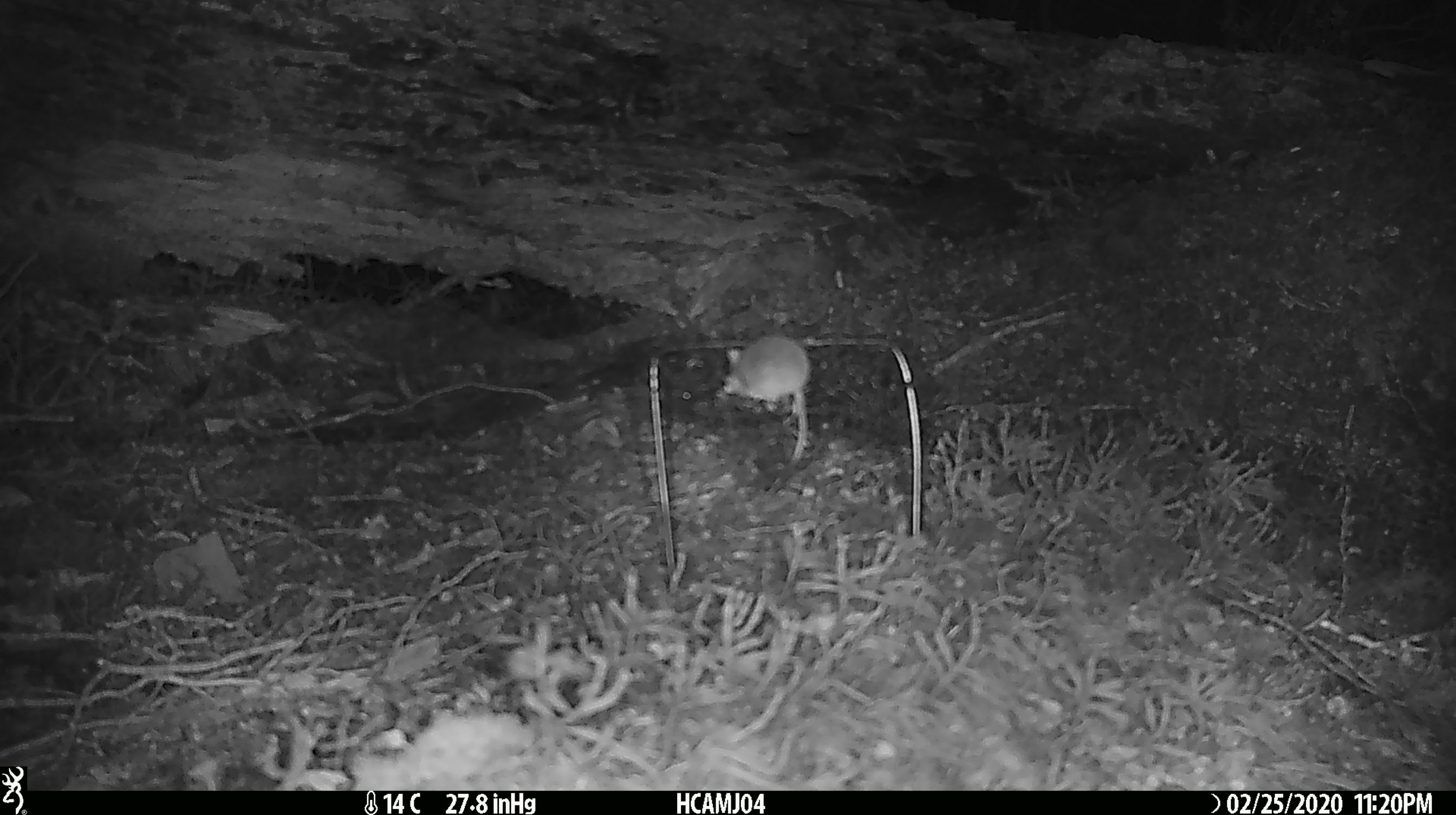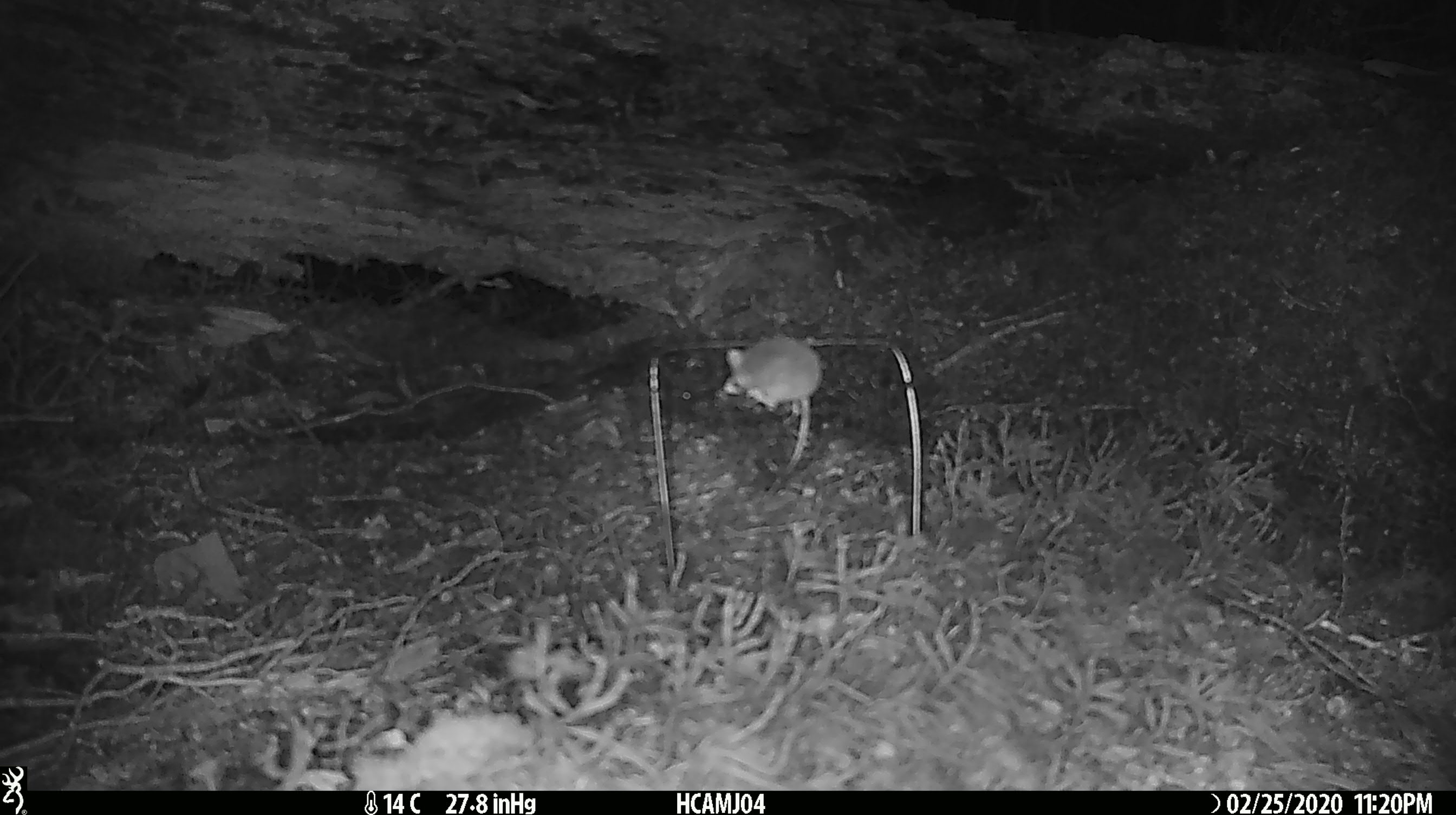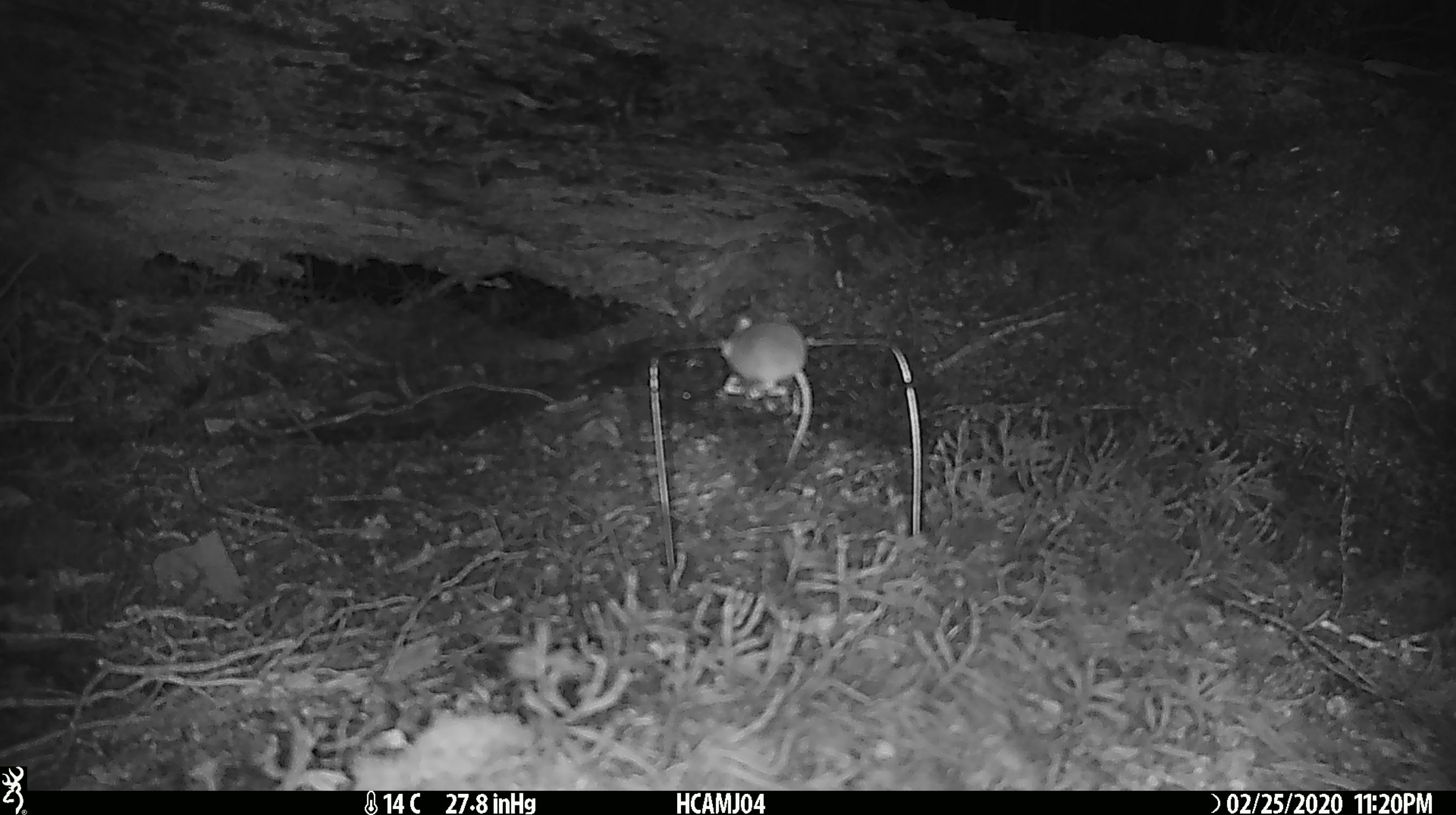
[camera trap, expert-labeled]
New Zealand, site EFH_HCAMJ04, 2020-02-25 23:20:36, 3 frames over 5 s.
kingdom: Animalia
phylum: Chordata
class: Mammalia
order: Rodentia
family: Muridae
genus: Mus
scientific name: Mus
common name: mouse